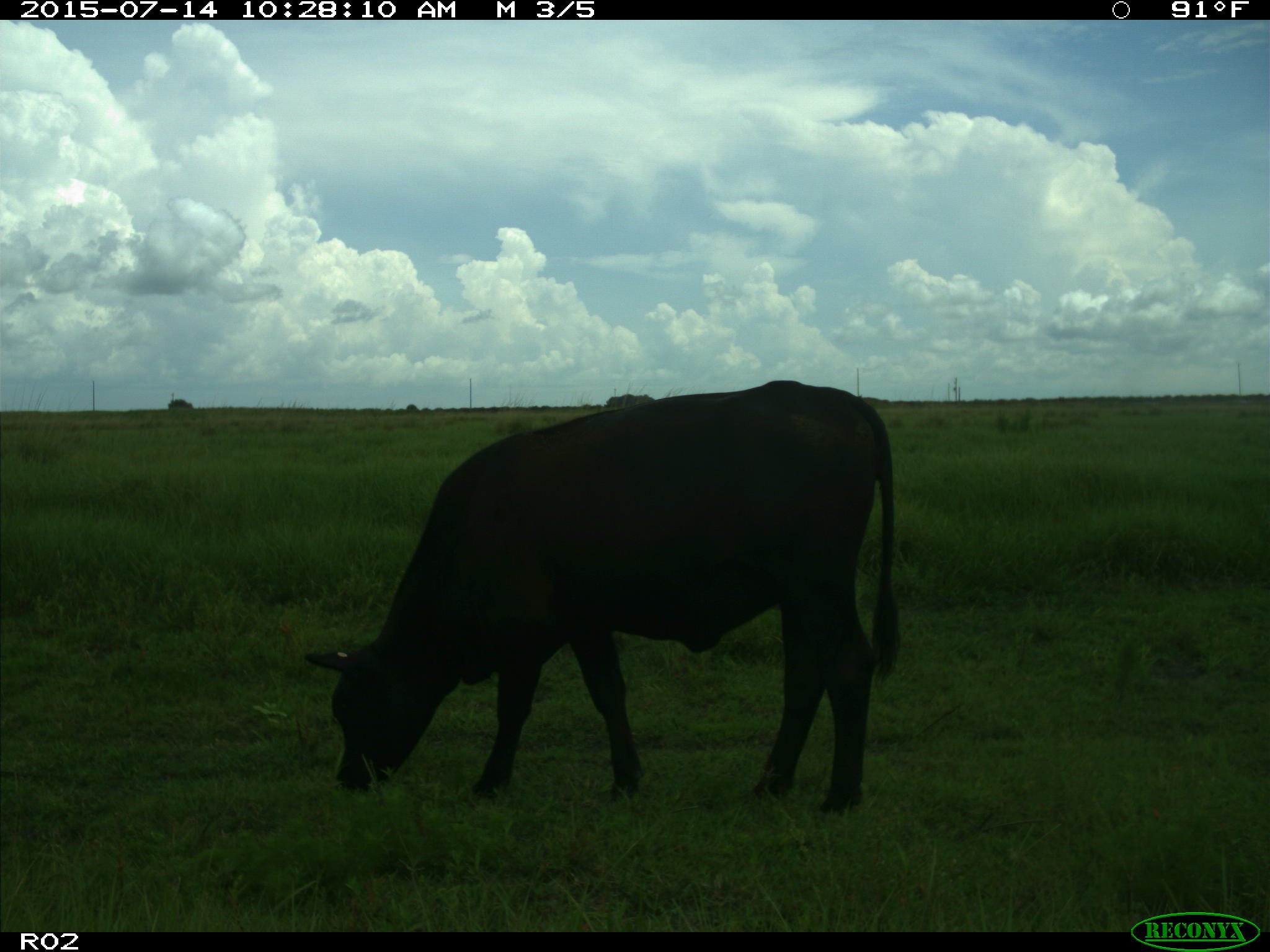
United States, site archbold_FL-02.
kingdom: Animalia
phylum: Chordata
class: Mammalia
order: Artiodactyla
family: Bovidae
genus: Bos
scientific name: Bos taurus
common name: domestic cow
Bos taurus (domestic cow).